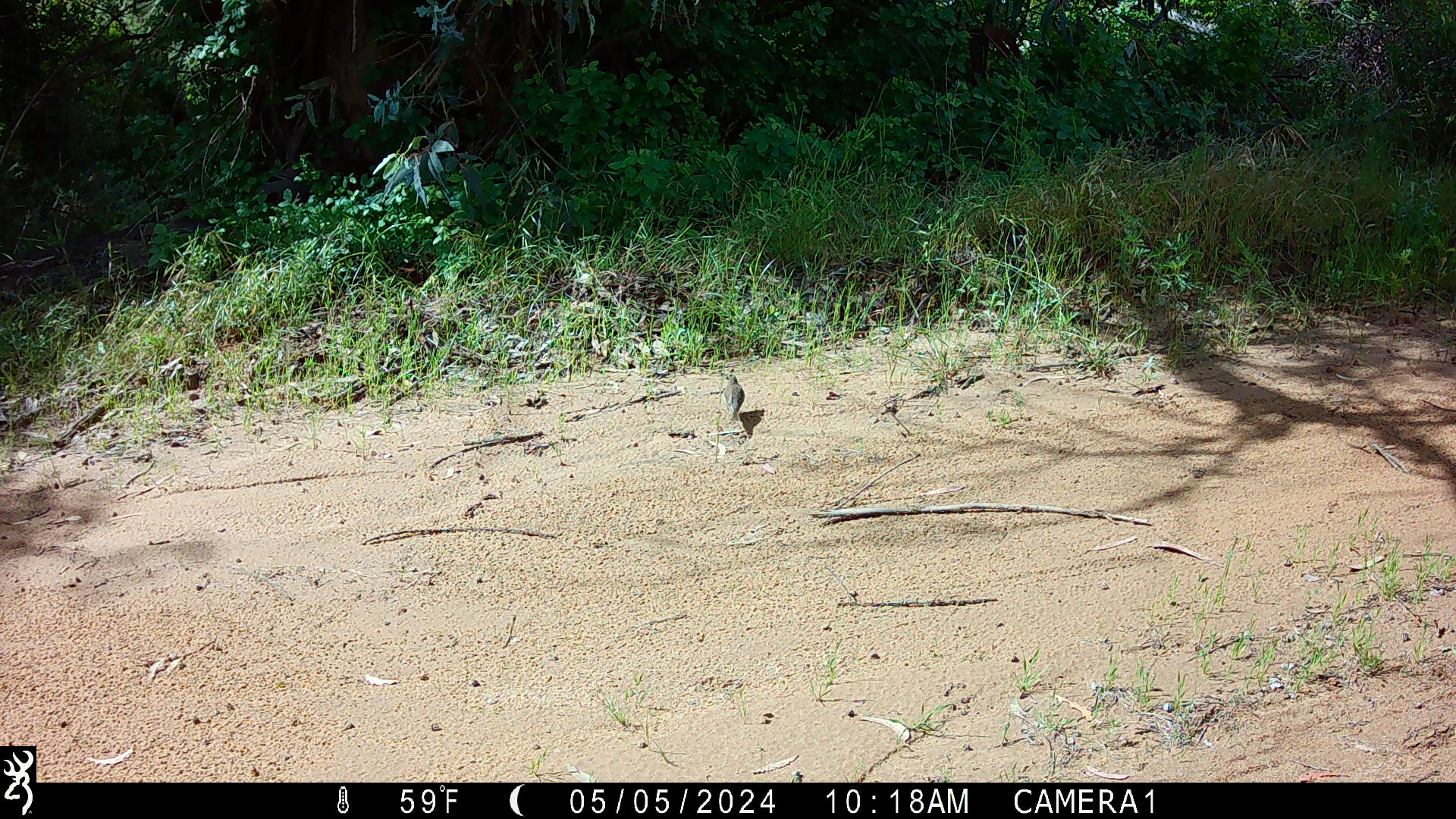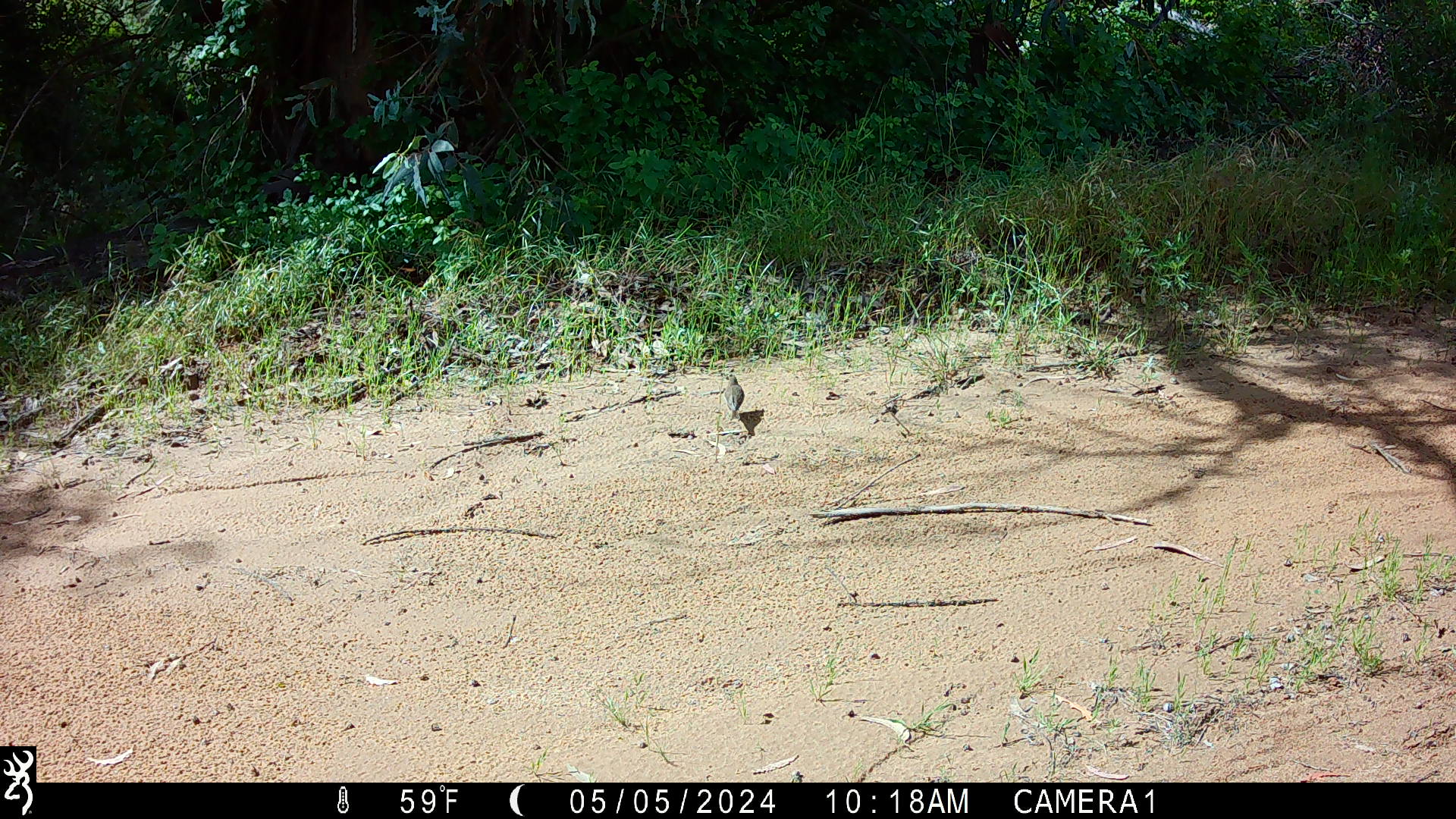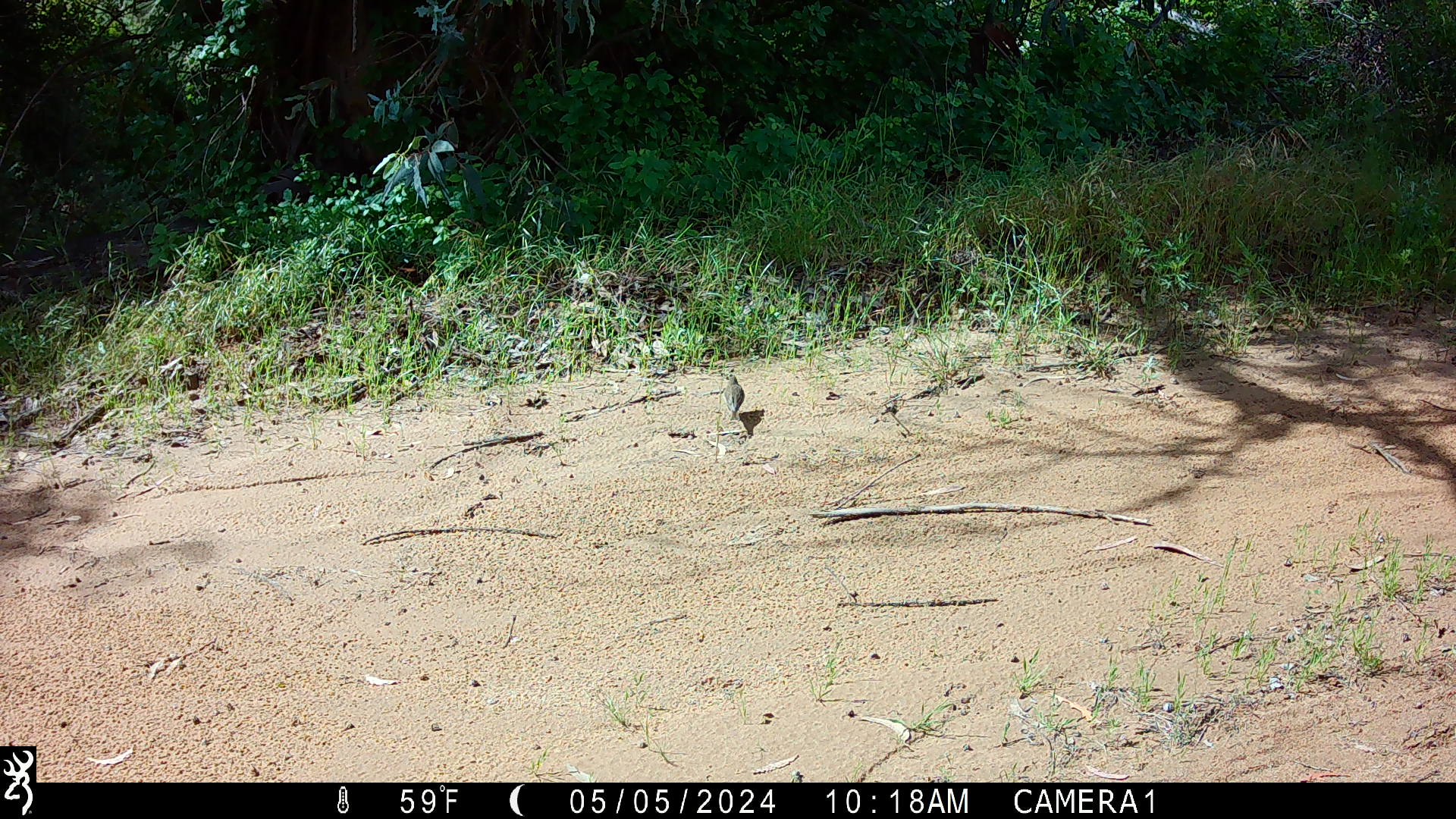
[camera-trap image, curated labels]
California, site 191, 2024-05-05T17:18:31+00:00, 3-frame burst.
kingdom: Animalia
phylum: Chordata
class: Aves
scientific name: Aves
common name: bird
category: unknown bird